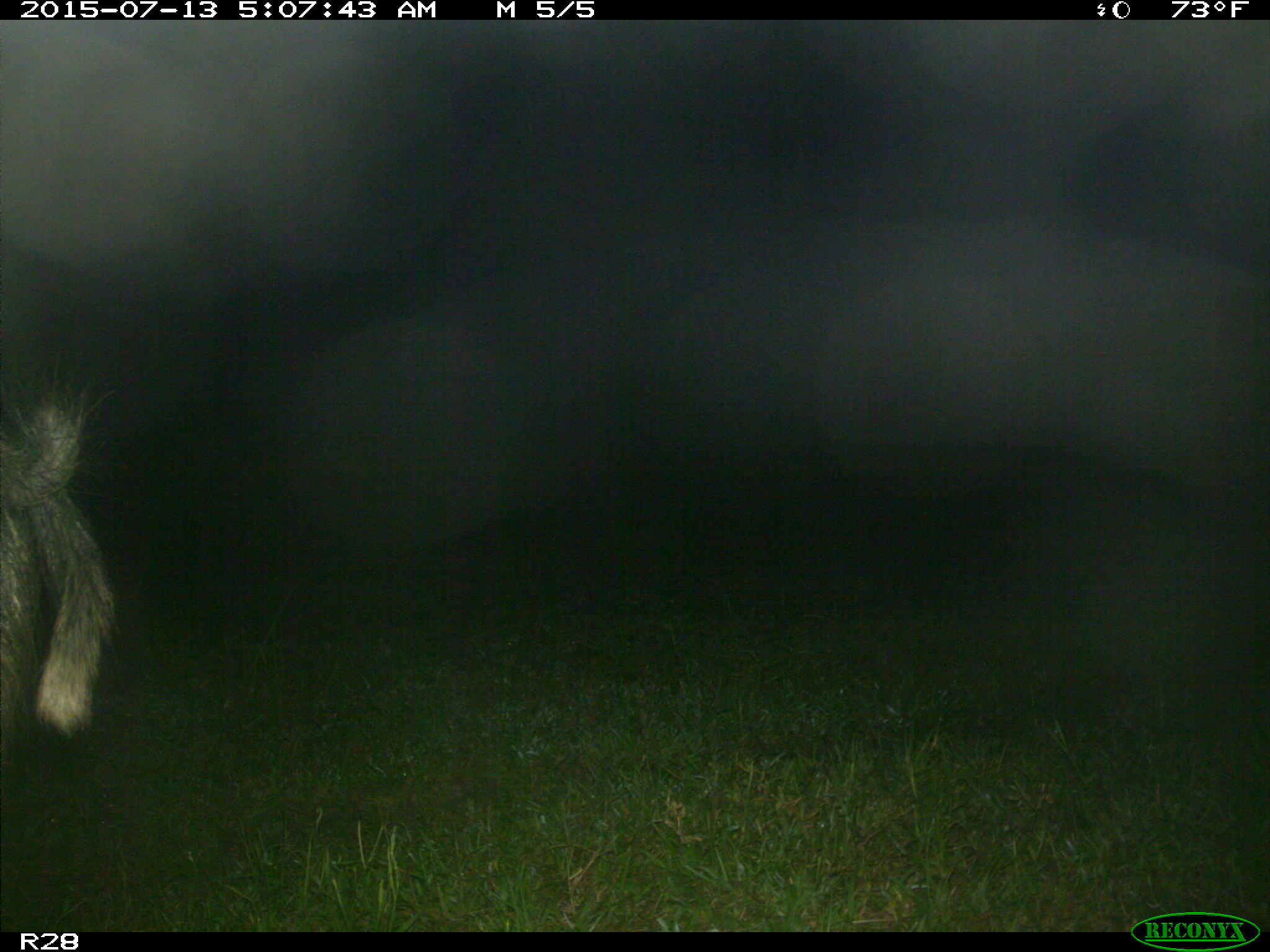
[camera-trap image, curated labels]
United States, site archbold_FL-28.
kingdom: Animalia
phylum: Chordata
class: Mammalia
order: Artiodactyla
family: Suidae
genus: Sus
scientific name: Sus scrofa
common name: wild boar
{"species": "Sus scrofa (wild boar)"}